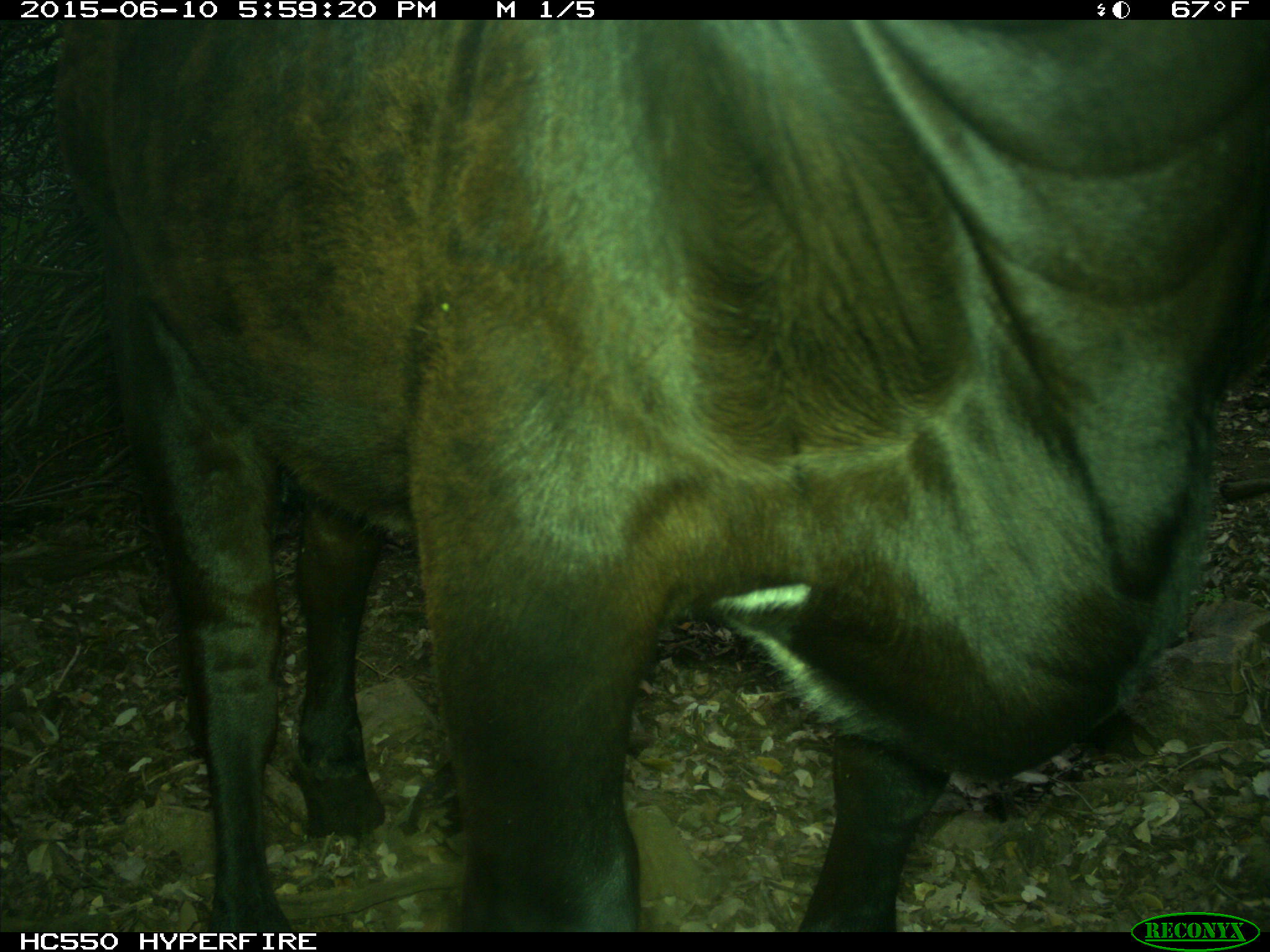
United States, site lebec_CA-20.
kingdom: Animalia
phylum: Chordata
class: Mammalia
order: Artiodactyla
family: Bovidae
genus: Bos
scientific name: Bos taurus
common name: domestic cow